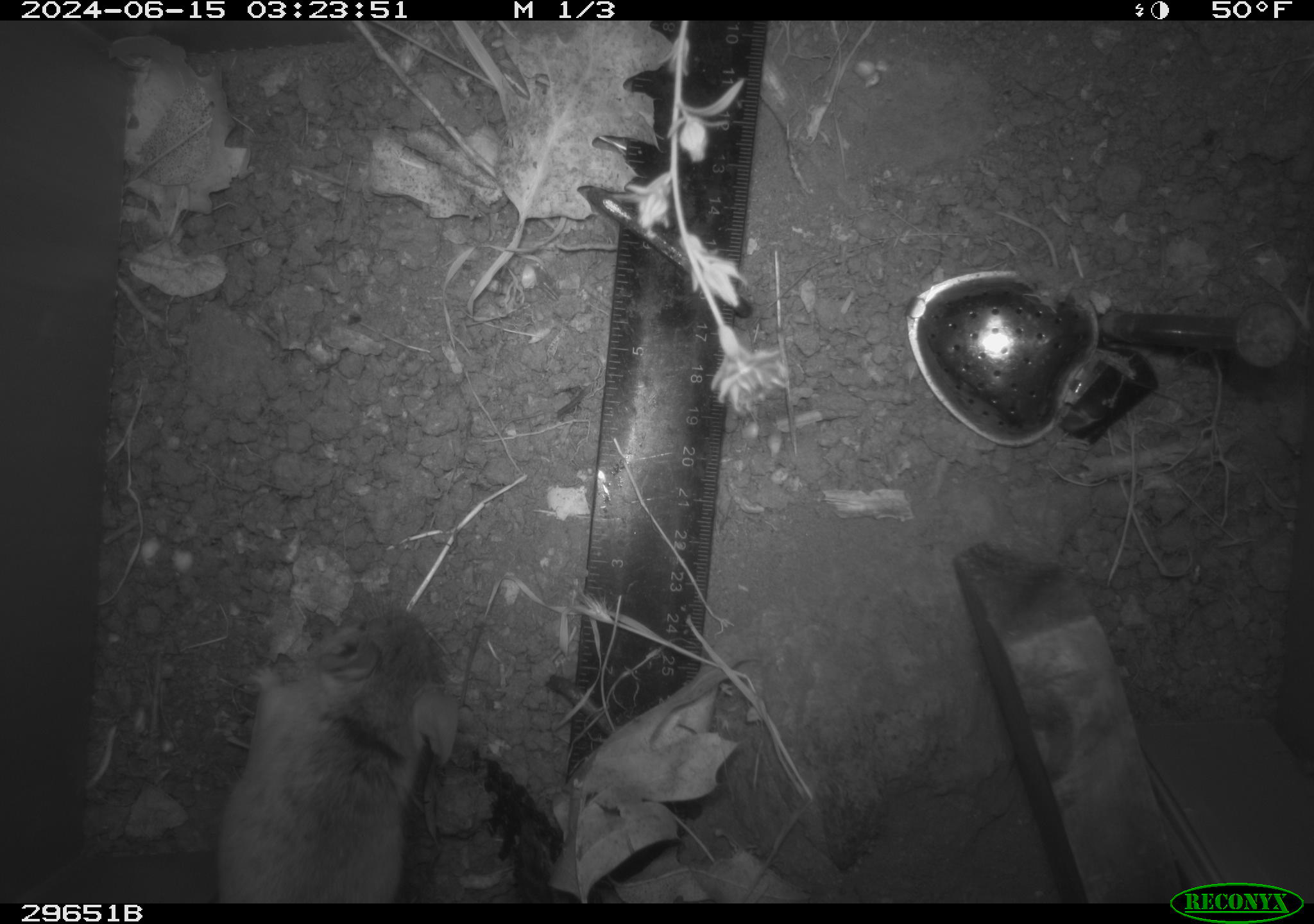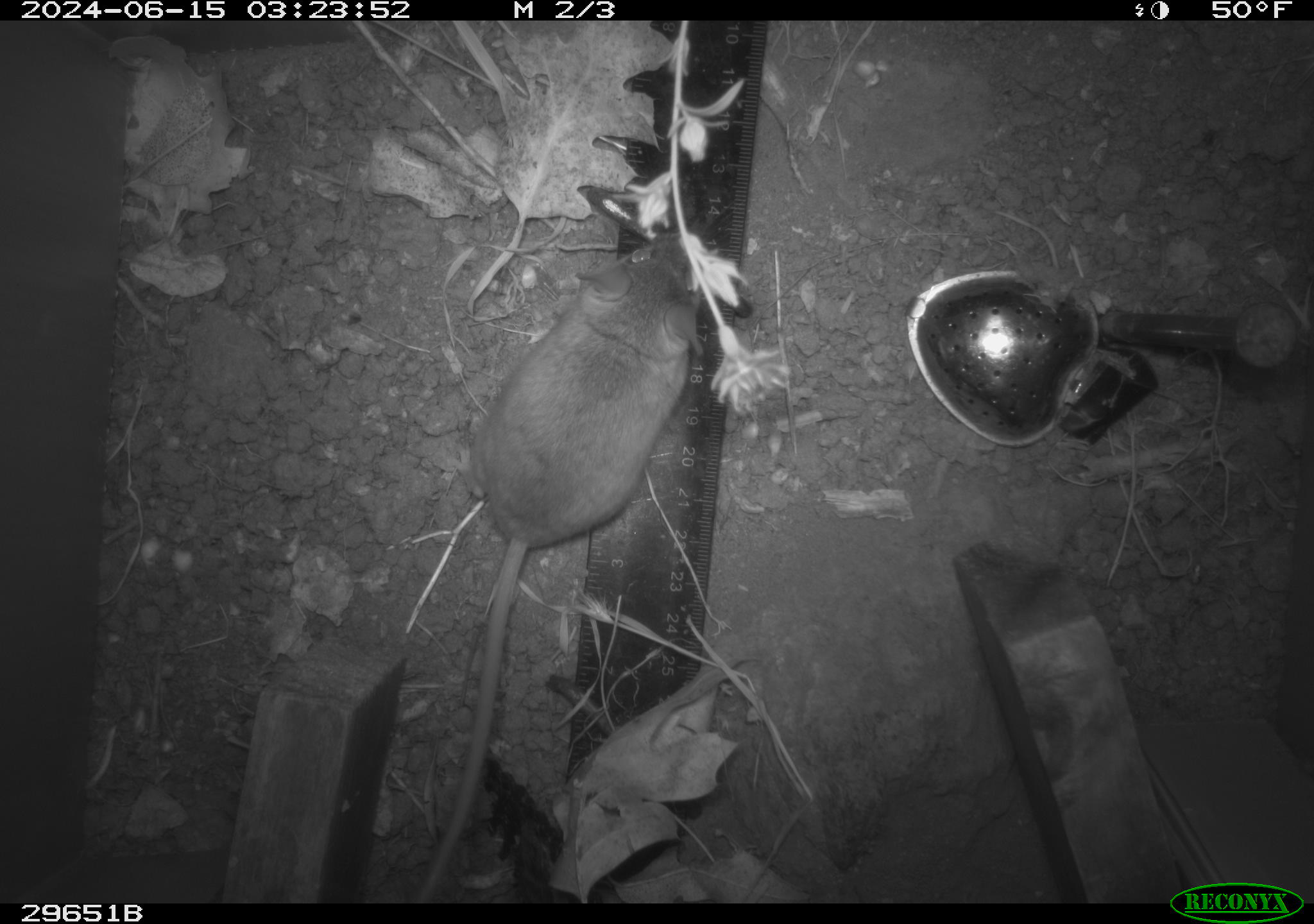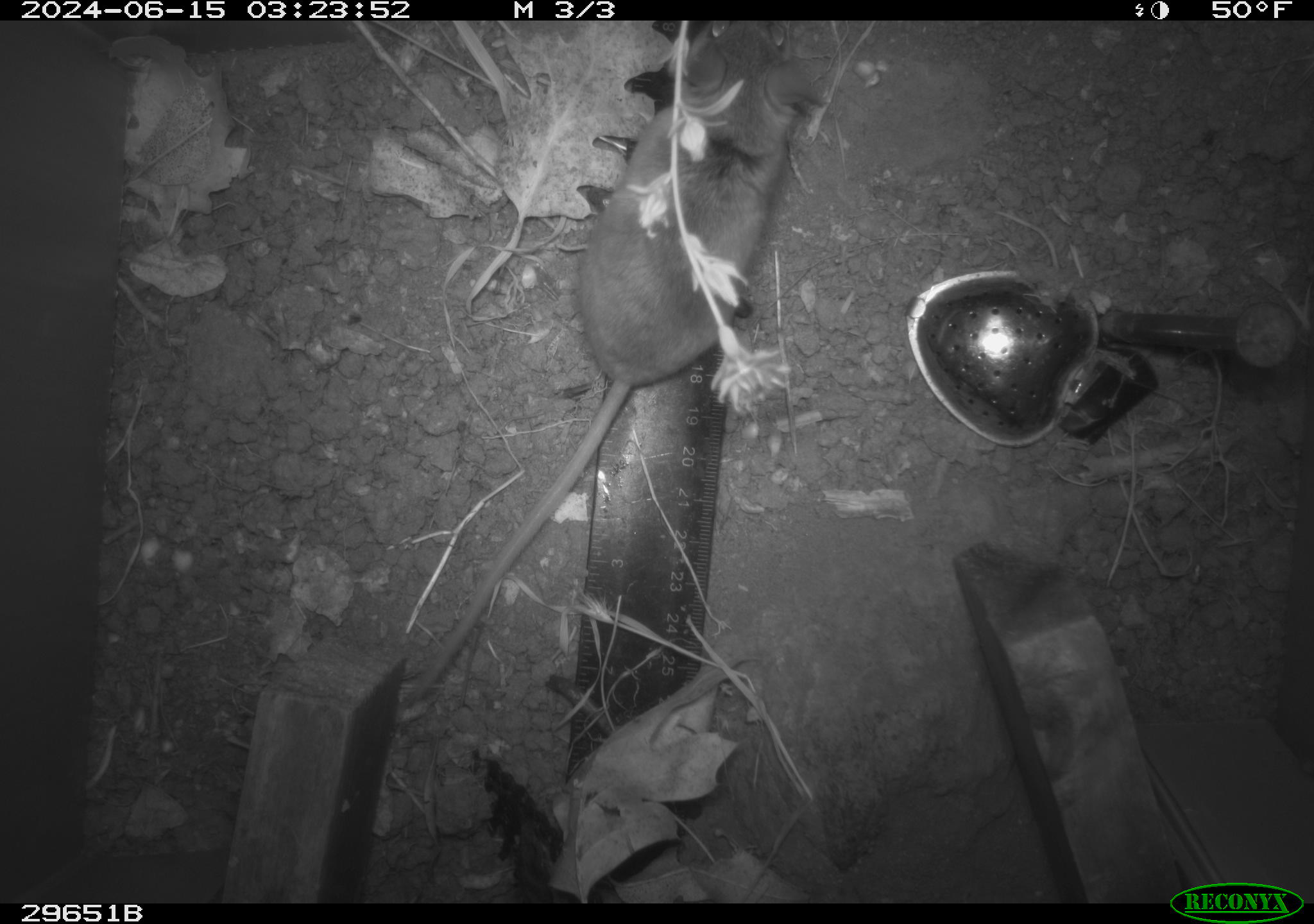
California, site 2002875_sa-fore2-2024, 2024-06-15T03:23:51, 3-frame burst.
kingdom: Animalia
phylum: Chordata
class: Mammalia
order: Rodentia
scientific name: Rodentia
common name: rodent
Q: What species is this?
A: Rodent (Rodentia).